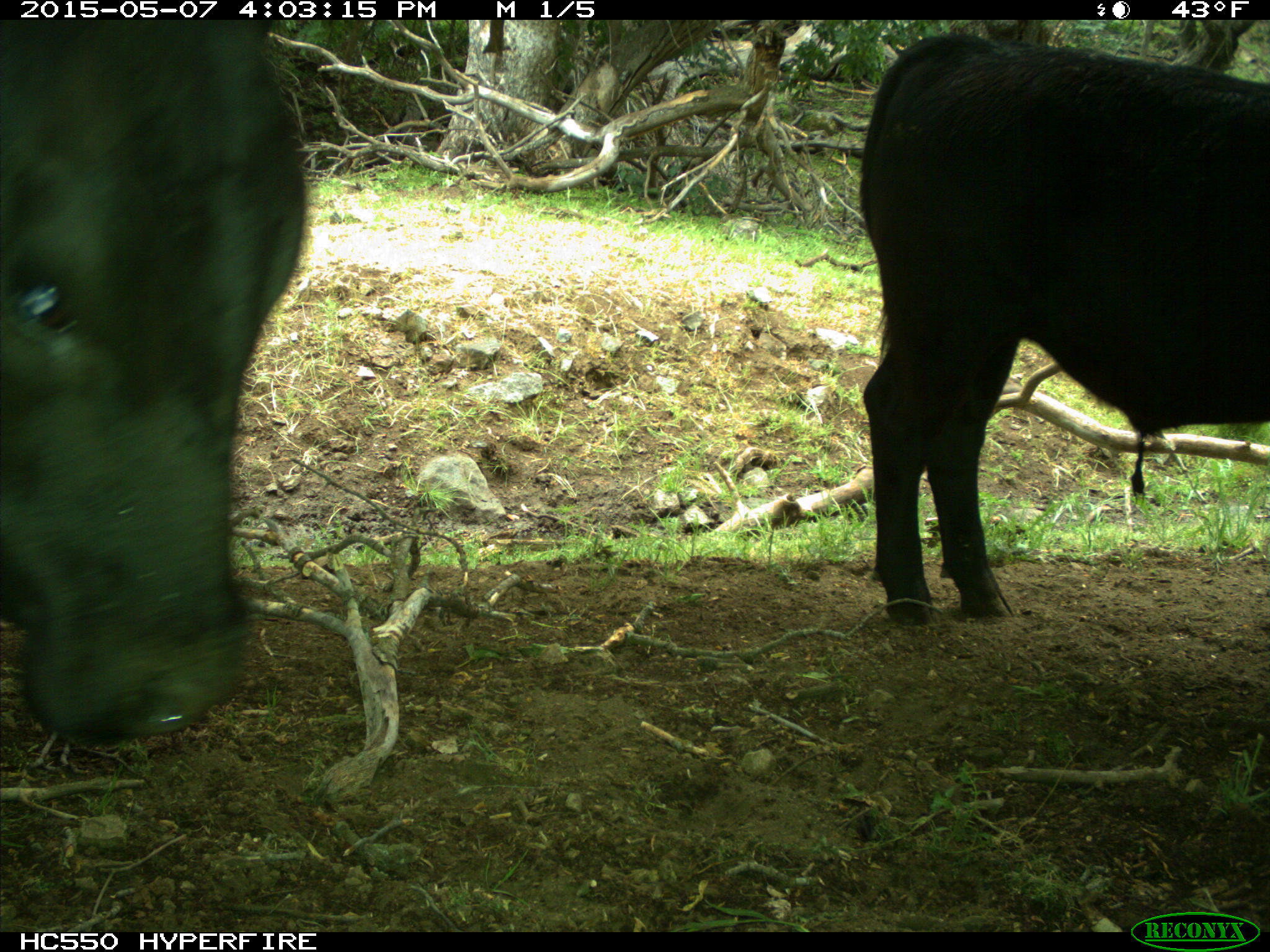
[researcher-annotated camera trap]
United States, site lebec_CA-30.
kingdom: Animalia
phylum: Chordata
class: Mammalia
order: Artiodactyla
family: Bovidae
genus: Bos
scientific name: Bos taurus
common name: domestic cow